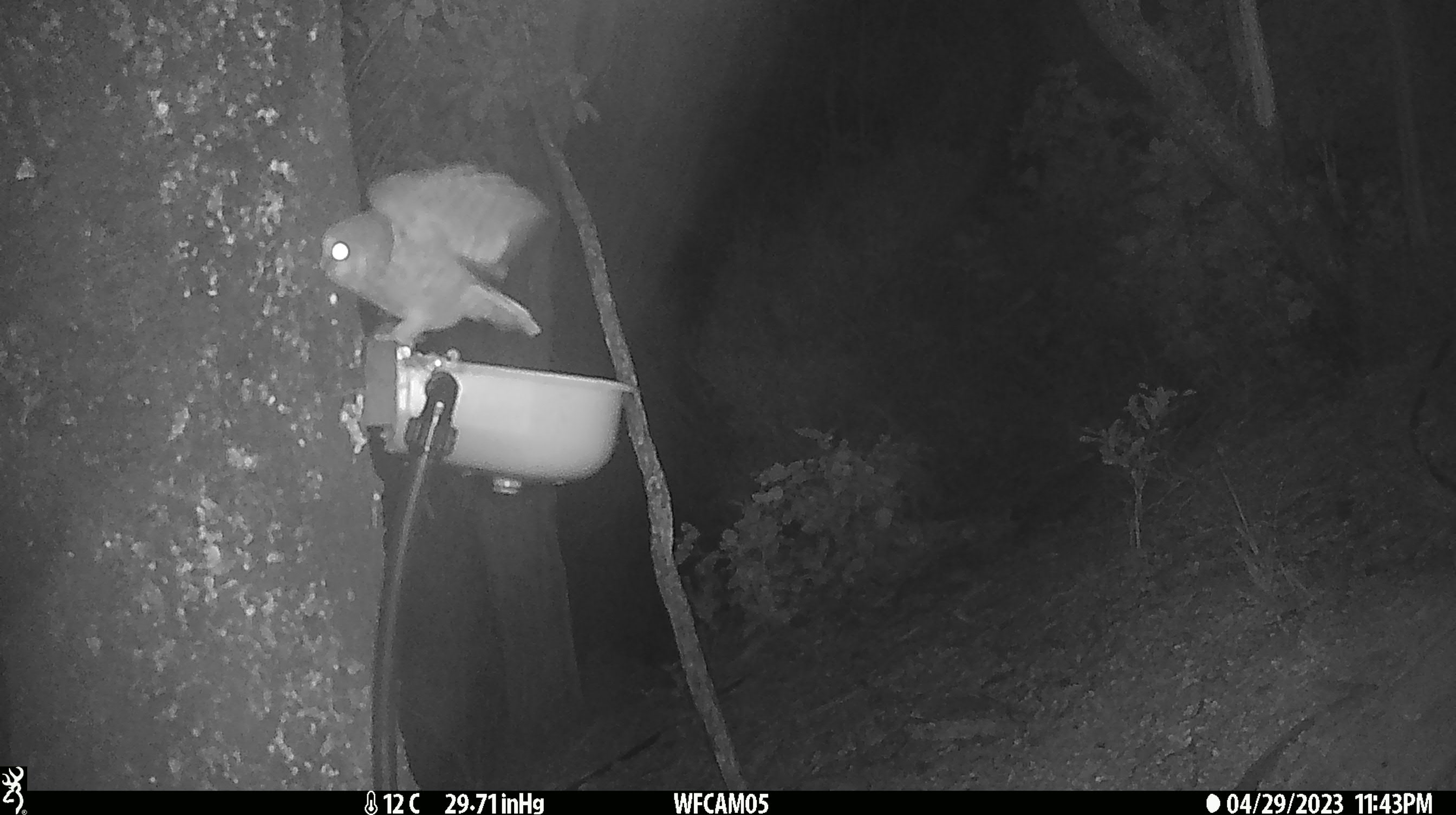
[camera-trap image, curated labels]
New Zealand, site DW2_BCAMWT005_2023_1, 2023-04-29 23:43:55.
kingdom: Animalia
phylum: Chordata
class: Aves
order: Strigiformes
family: Strigidae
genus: Ninox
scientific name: Ninox novaeseelandiae novaeseelandiae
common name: morepork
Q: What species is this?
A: Morepork (Ninox novaeseelandiae novaeseelandiae).